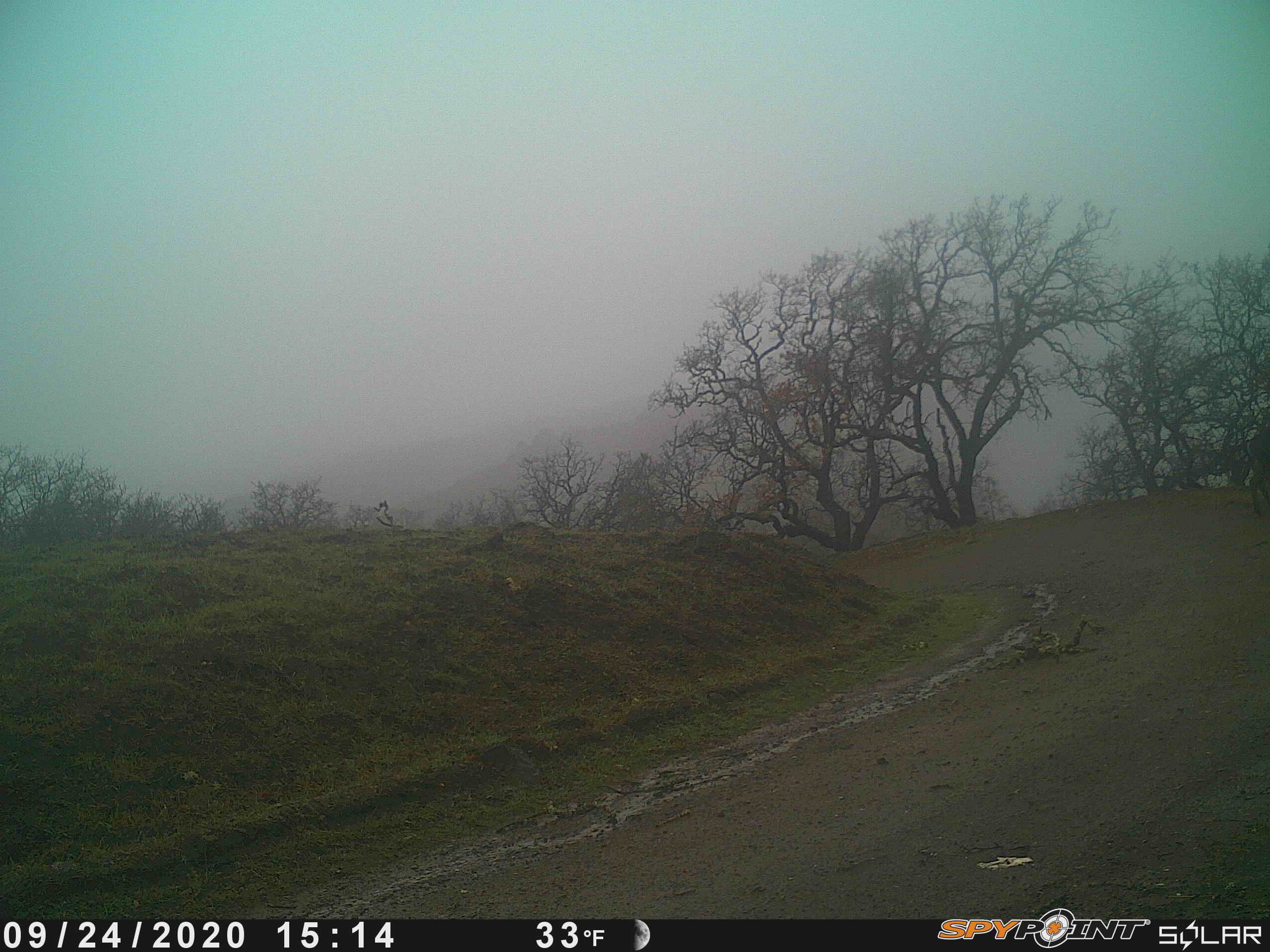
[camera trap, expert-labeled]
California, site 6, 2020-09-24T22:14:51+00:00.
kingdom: Animalia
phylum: Chordata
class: Mammalia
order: Artiodactyla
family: Cervidae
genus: Odocoileus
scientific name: Odocoileus hemionus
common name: mule deer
Mule deer (Odocoileus hemionus).